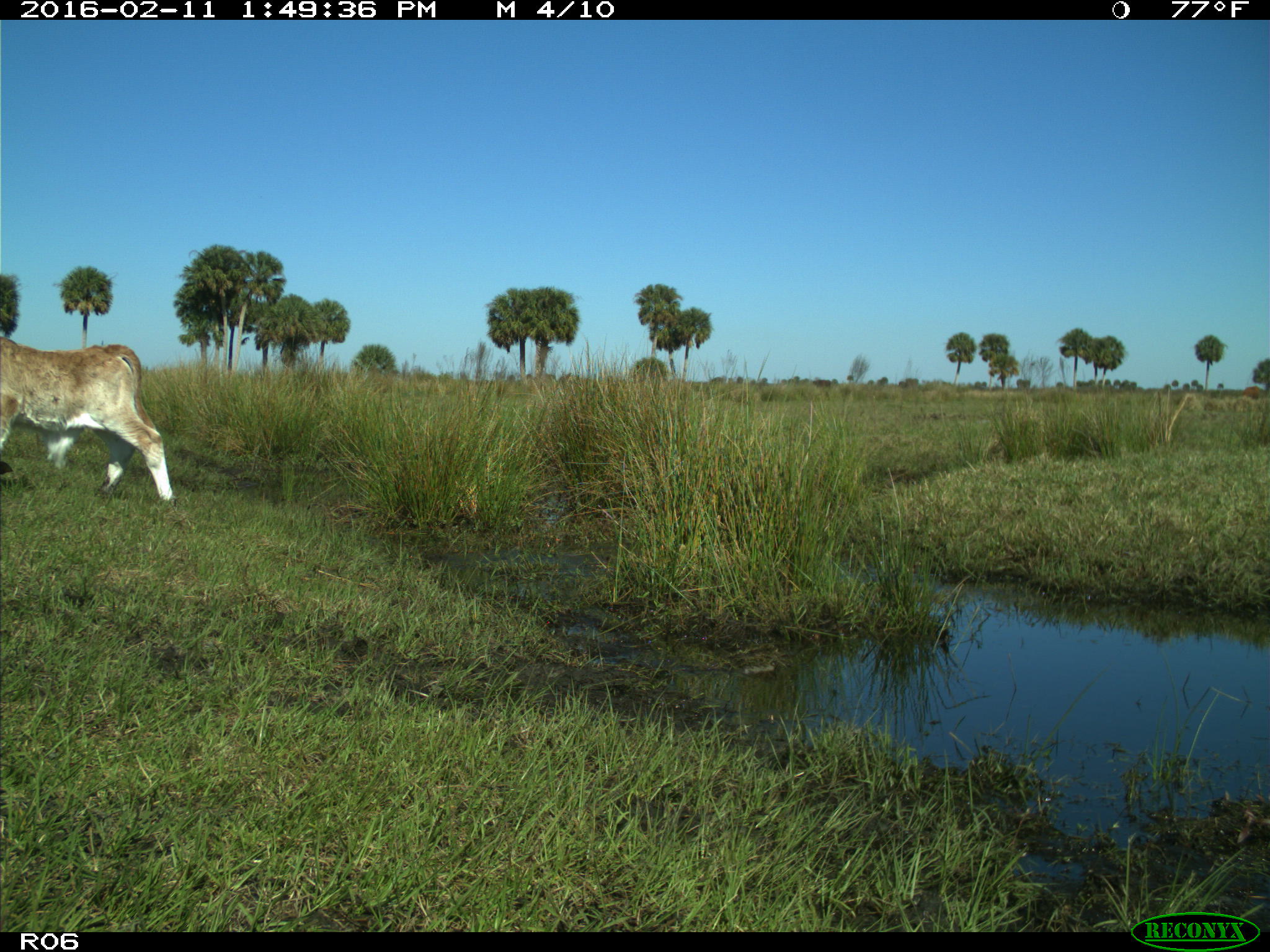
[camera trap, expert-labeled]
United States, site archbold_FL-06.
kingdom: Animalia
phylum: Chordata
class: Mammalia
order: Artiodactyla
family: Bovidae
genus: Bos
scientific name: Bos taurus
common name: domestic cow